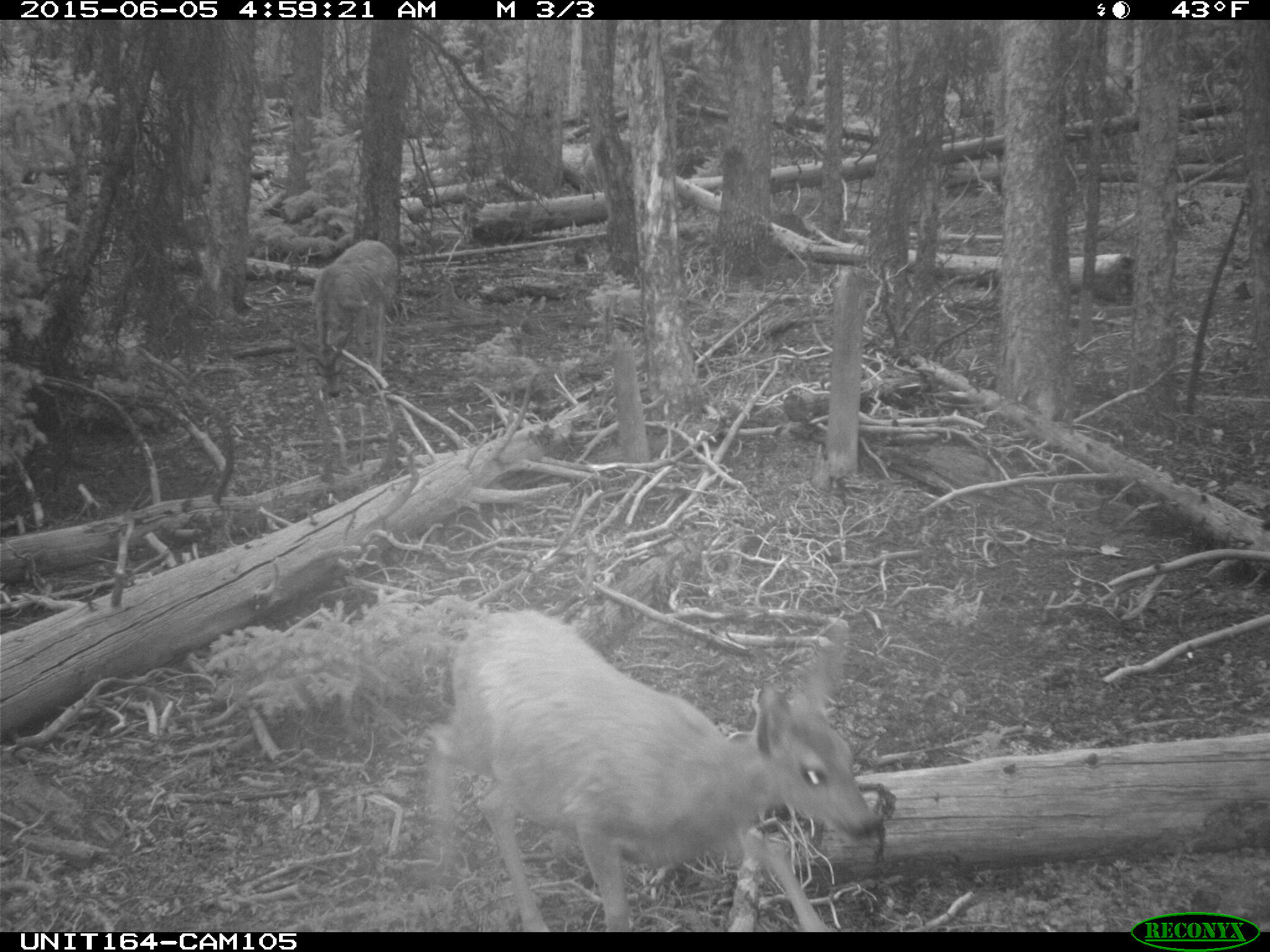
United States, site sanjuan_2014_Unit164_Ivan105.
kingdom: Animalia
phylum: Chordata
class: Mammalia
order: Artiodactyla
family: Cervidae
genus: Odocoileus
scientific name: Odocoileus hemionus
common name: mule deer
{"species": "Odocoileus hemionus (mule deer)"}